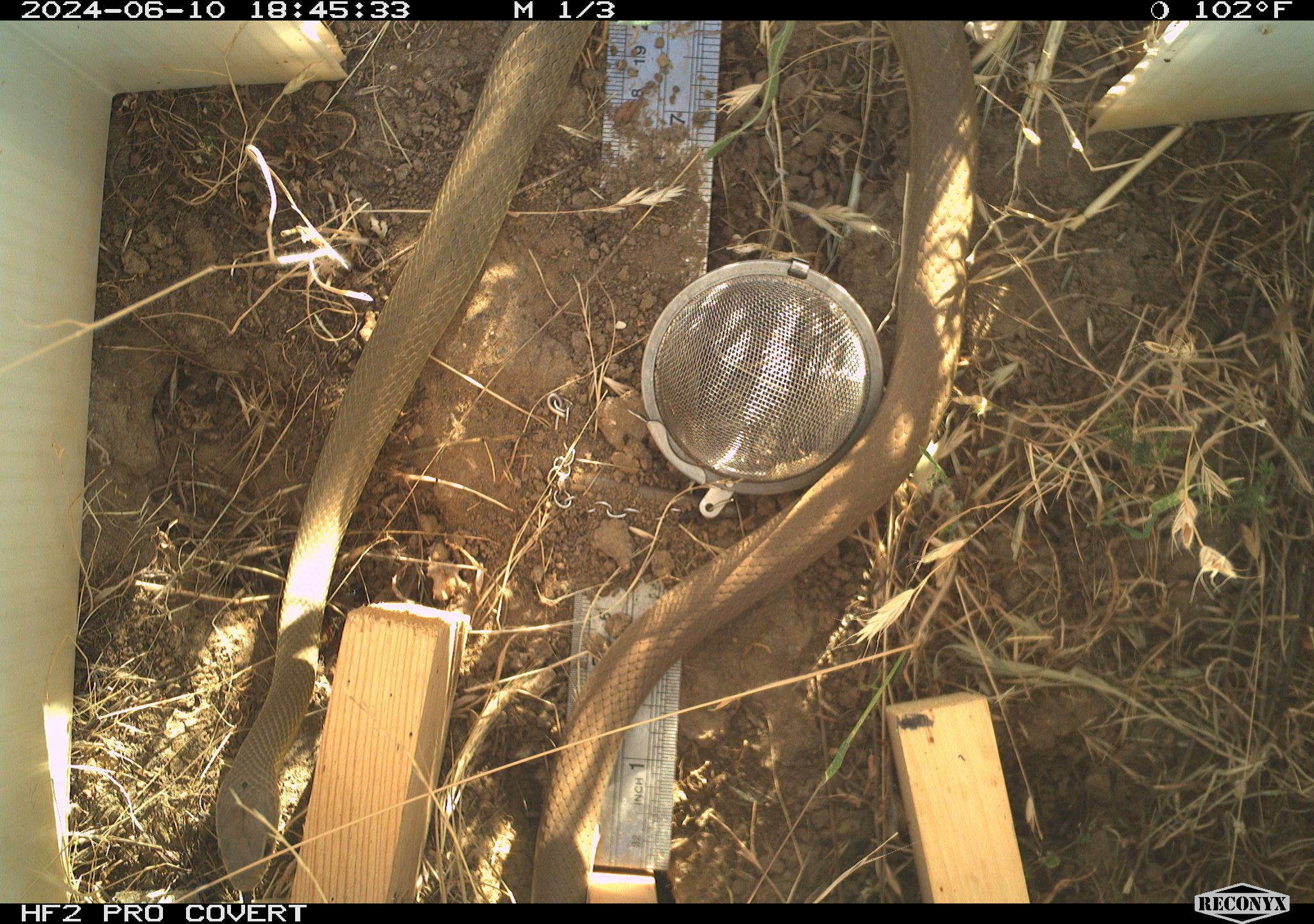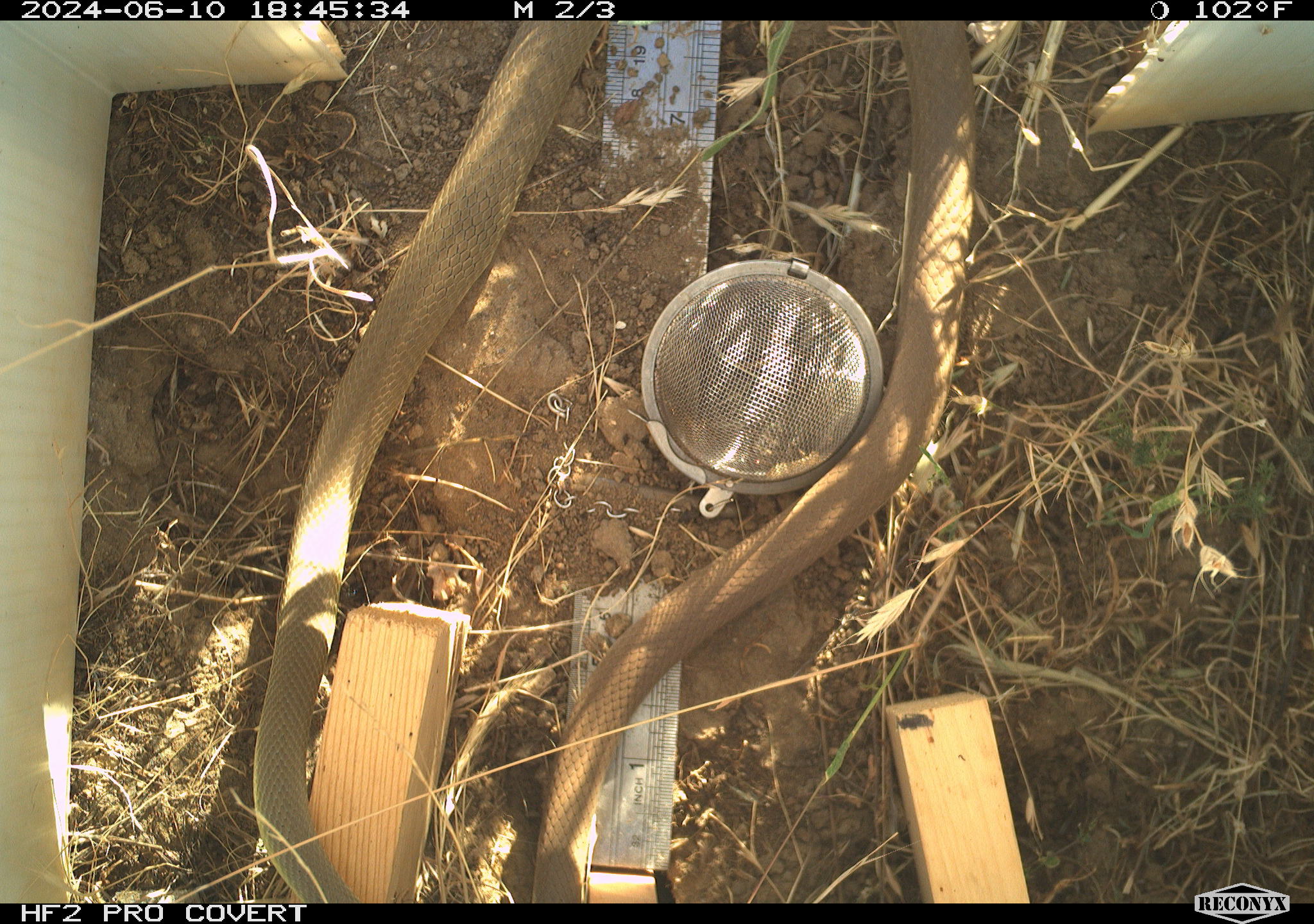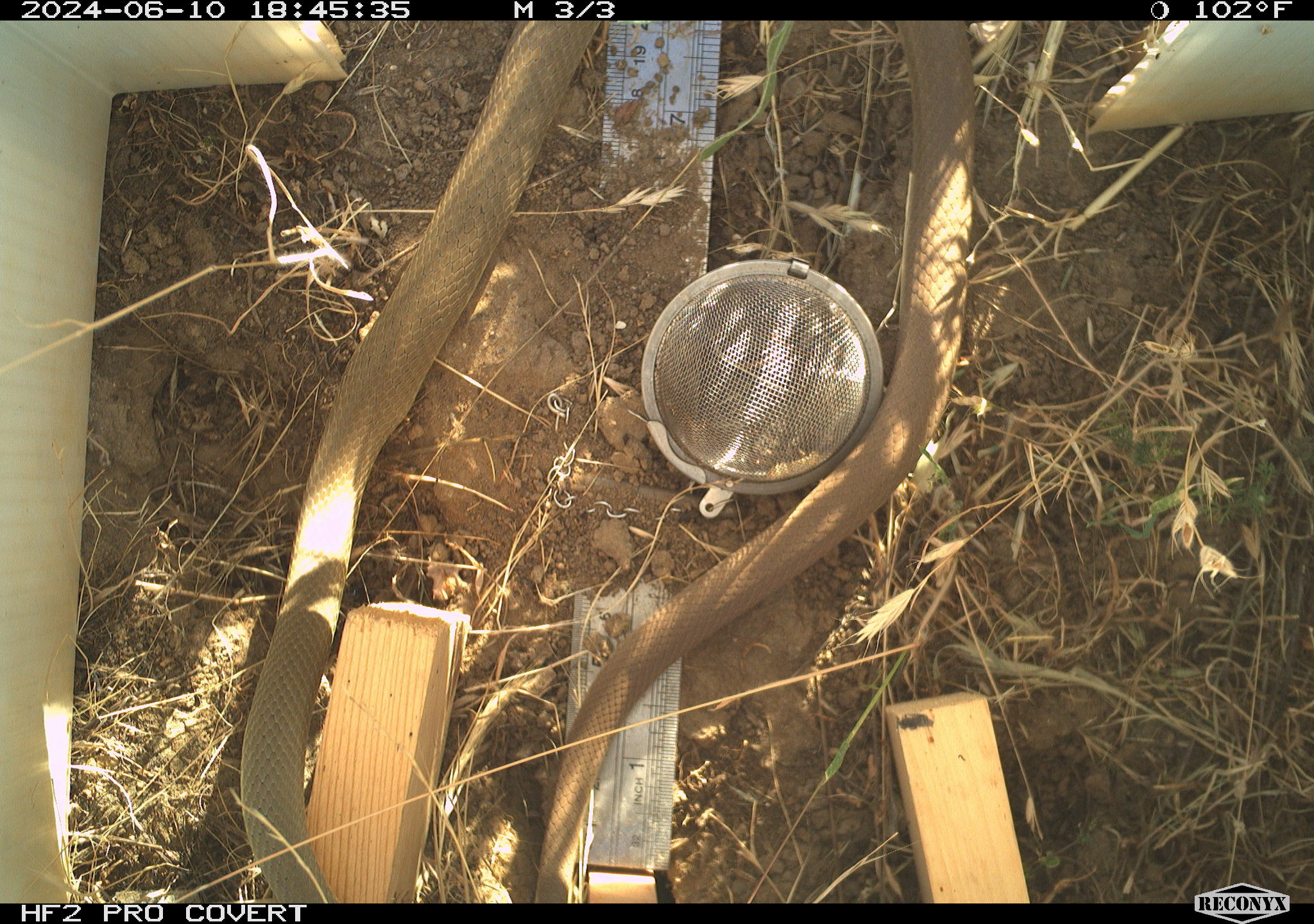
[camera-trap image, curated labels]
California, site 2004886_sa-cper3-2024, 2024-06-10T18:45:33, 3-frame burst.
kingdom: Animalia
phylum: Chordata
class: Reptilia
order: Squamata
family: Colubridae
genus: Coluber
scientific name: Coluber constrictor mormon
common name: western yellow-bellied racer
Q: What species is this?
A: Western yellow-bellied racer (Coluber constrictor mormon).